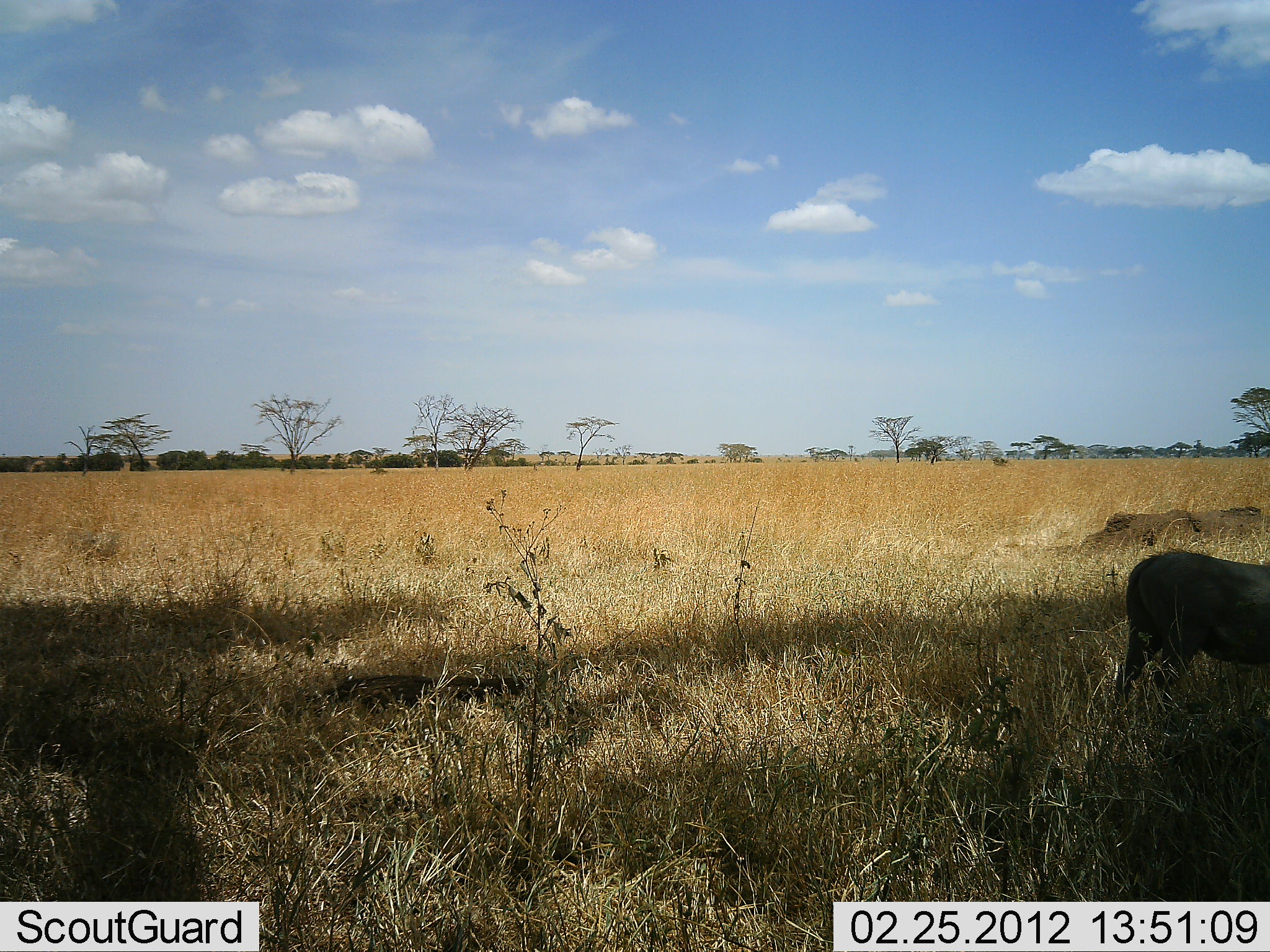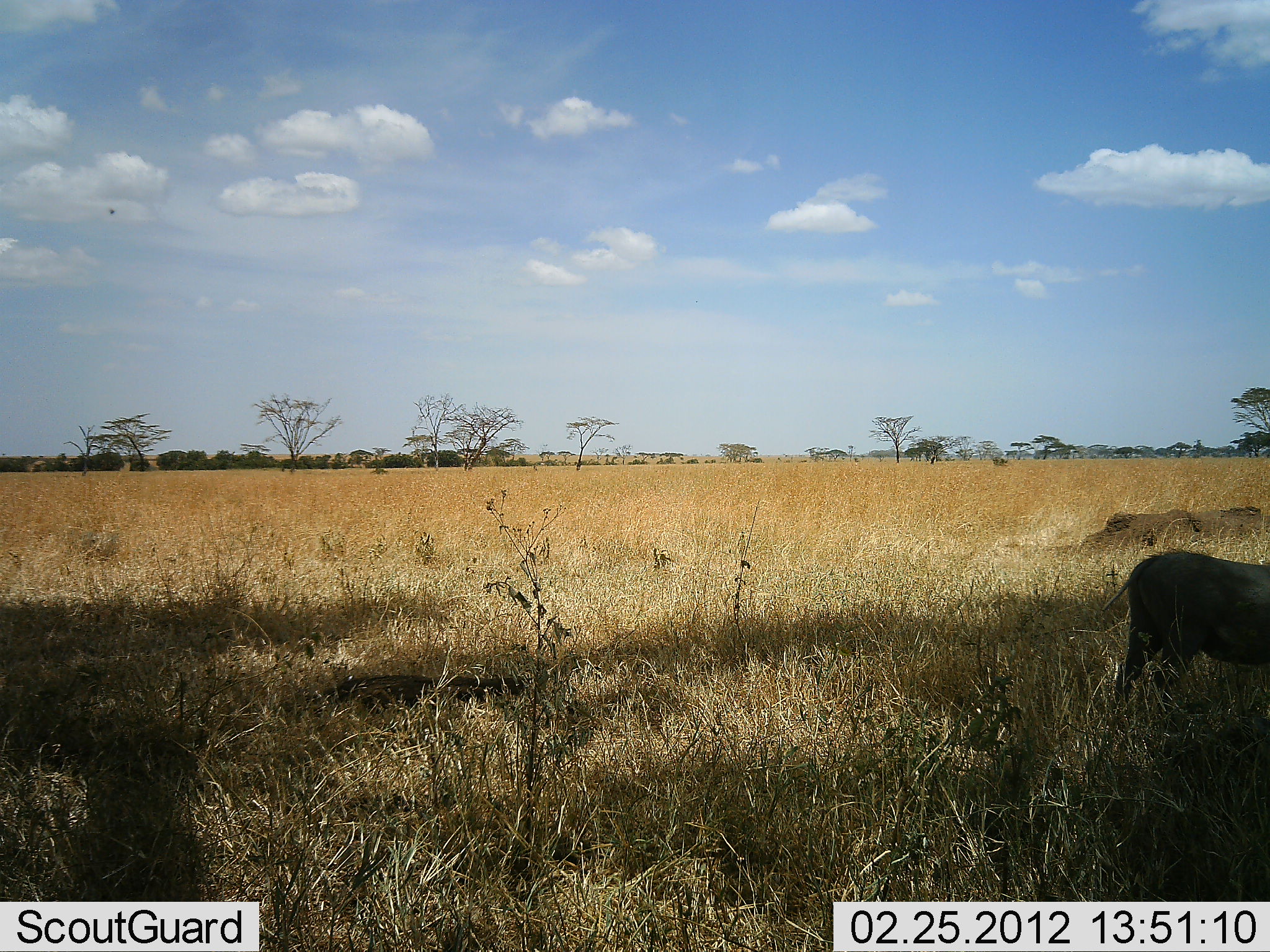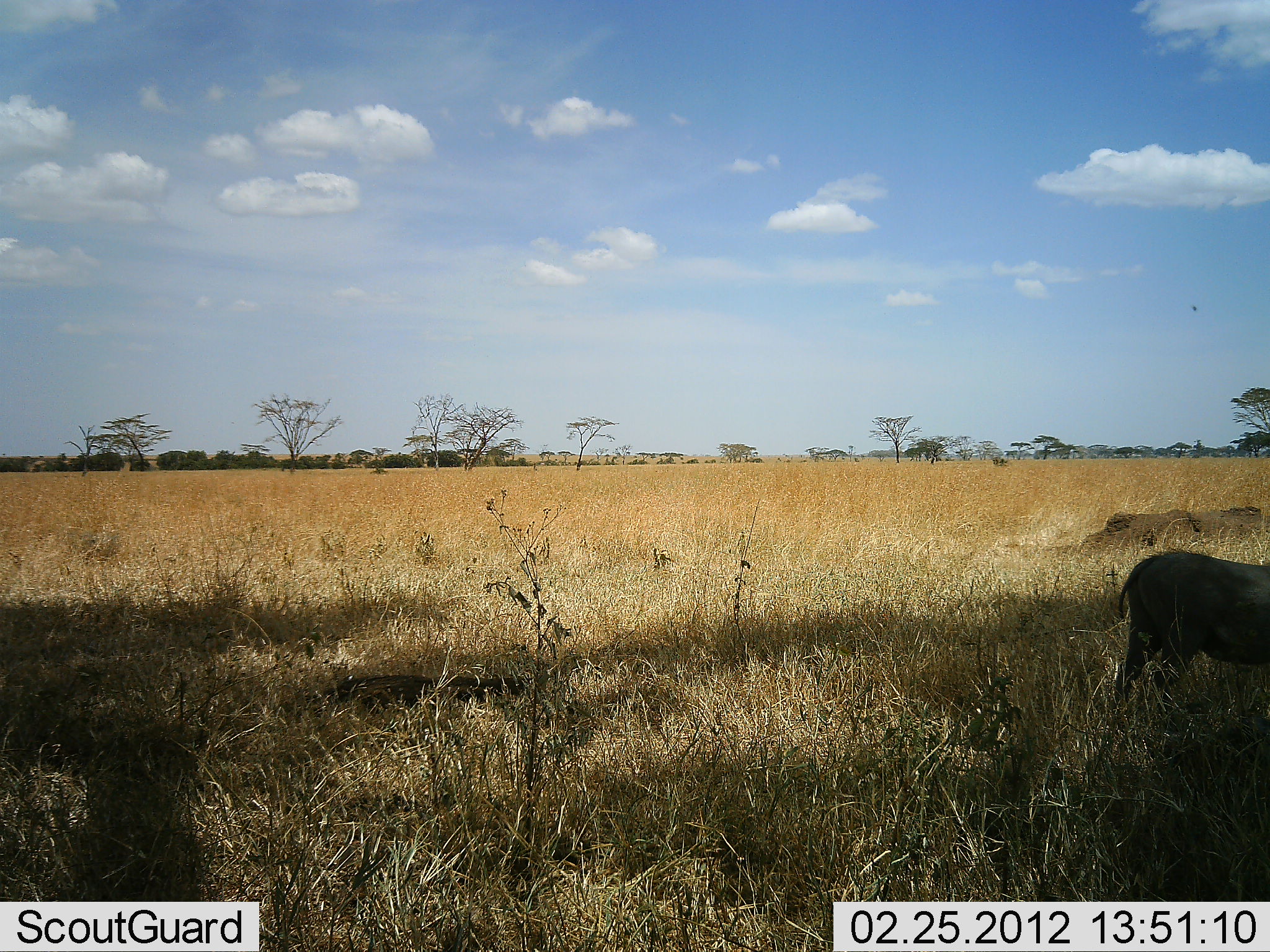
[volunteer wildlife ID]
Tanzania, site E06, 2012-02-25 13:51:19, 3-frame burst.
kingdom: Animalia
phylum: Chordata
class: Mammalia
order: Artiodactyla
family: Suidae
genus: Phacochoerus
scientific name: Phacochoerus africanus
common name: warthog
Warthog (Phacochoerus africanus), count 1. Behavior (volunteer vote fractions): standing 77%, resting 0%, moving 8%, interacting 0%. Young present (vote fraction): 0%. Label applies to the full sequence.